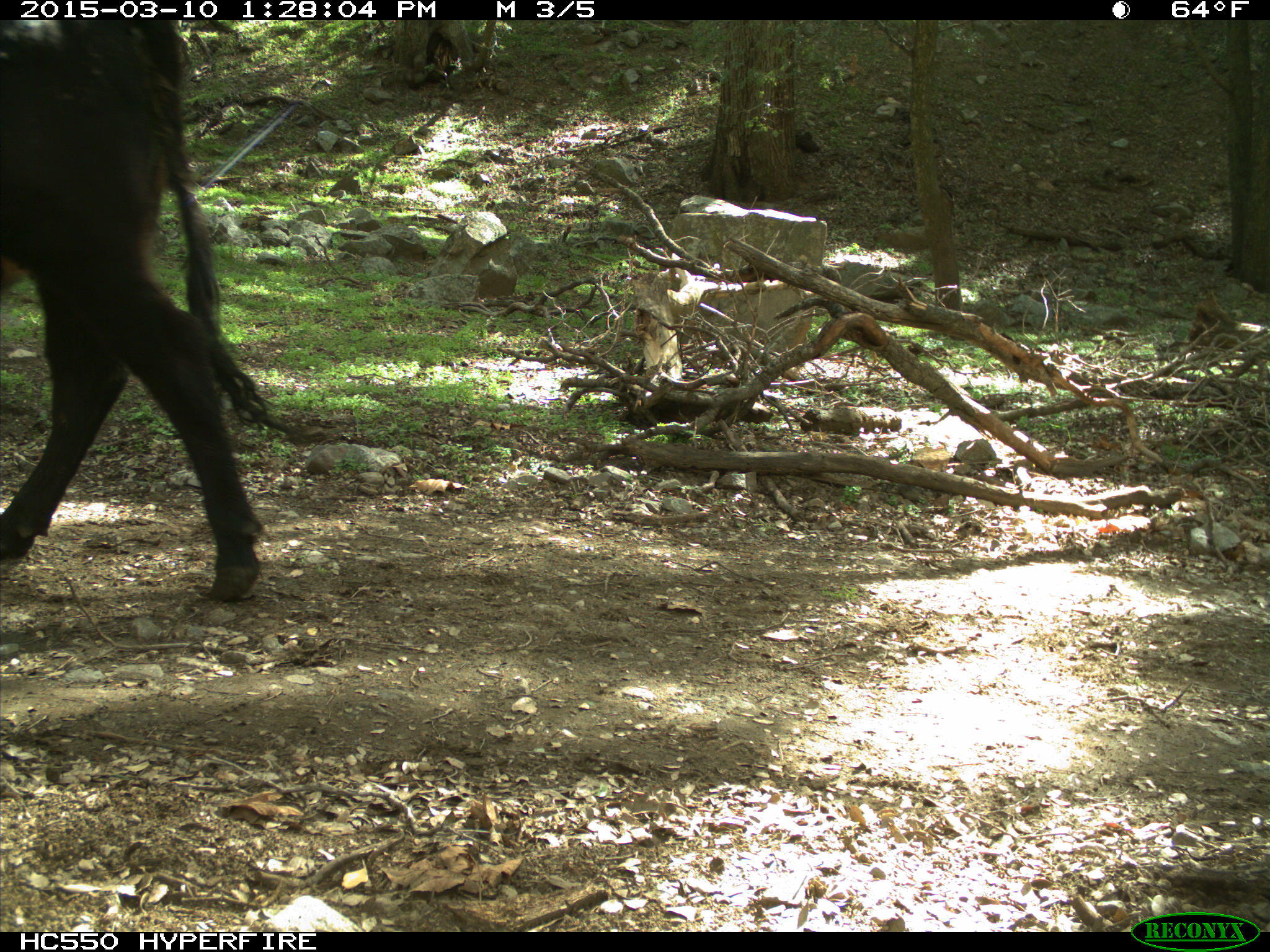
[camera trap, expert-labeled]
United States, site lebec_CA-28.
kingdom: Animalia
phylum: Chordata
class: Mammalia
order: Artiodactyla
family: Bovidae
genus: Bos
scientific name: Bos taurus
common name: domestic cow